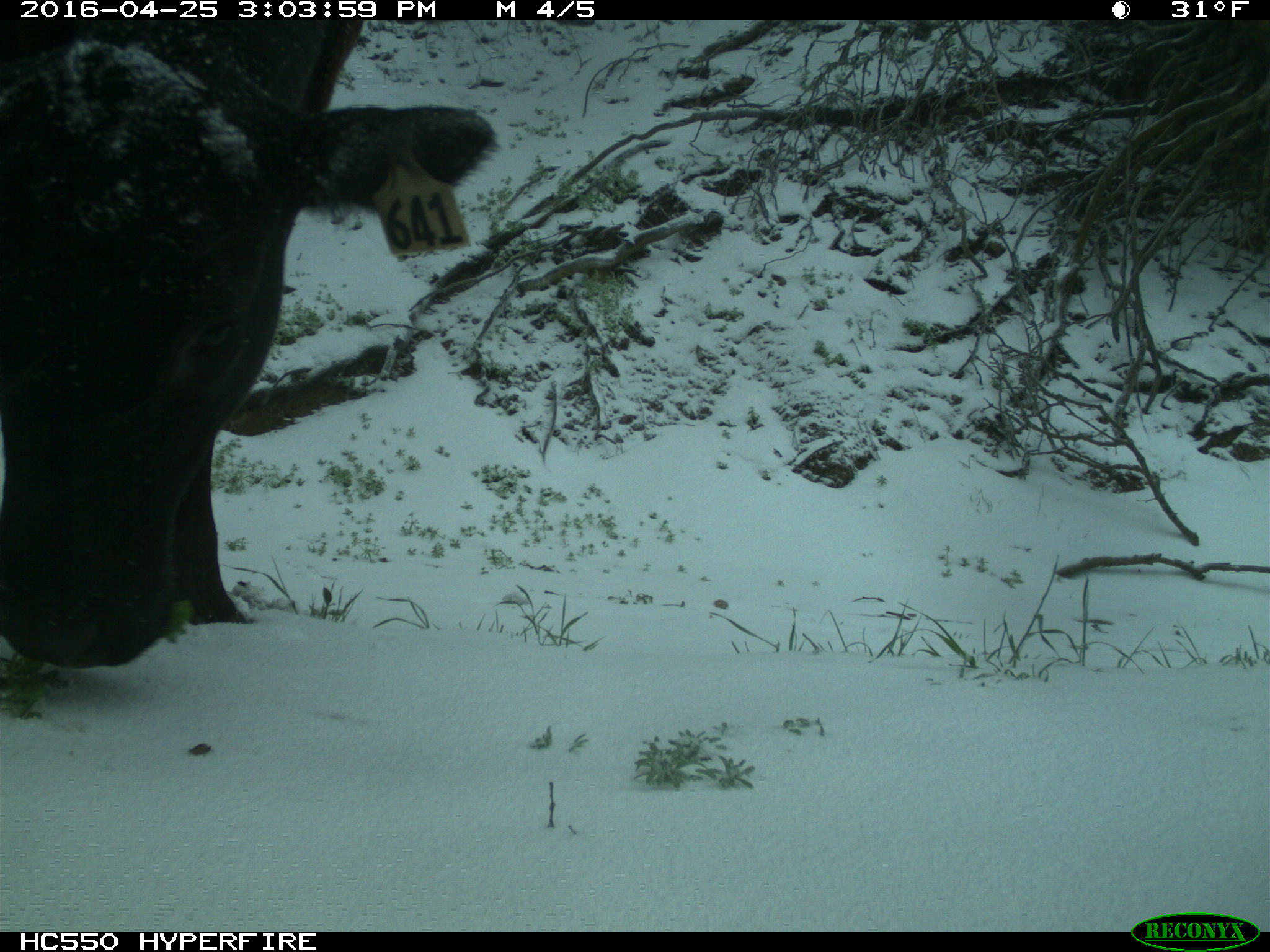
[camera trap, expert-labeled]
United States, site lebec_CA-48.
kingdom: Animalia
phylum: Chordata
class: Mammalia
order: Artiodactyla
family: Bovidae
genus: Bos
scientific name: Bos taurus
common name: domestic cow